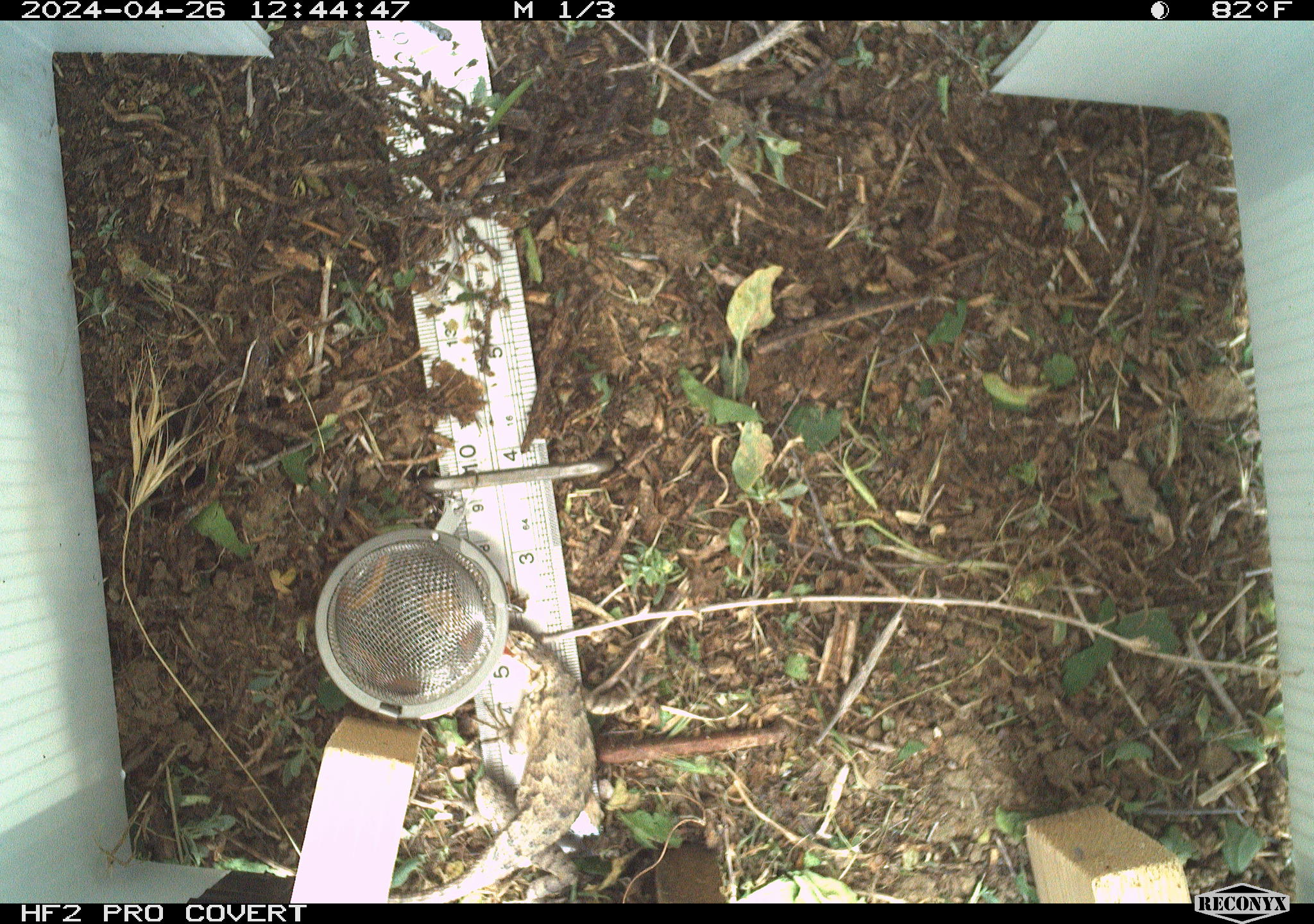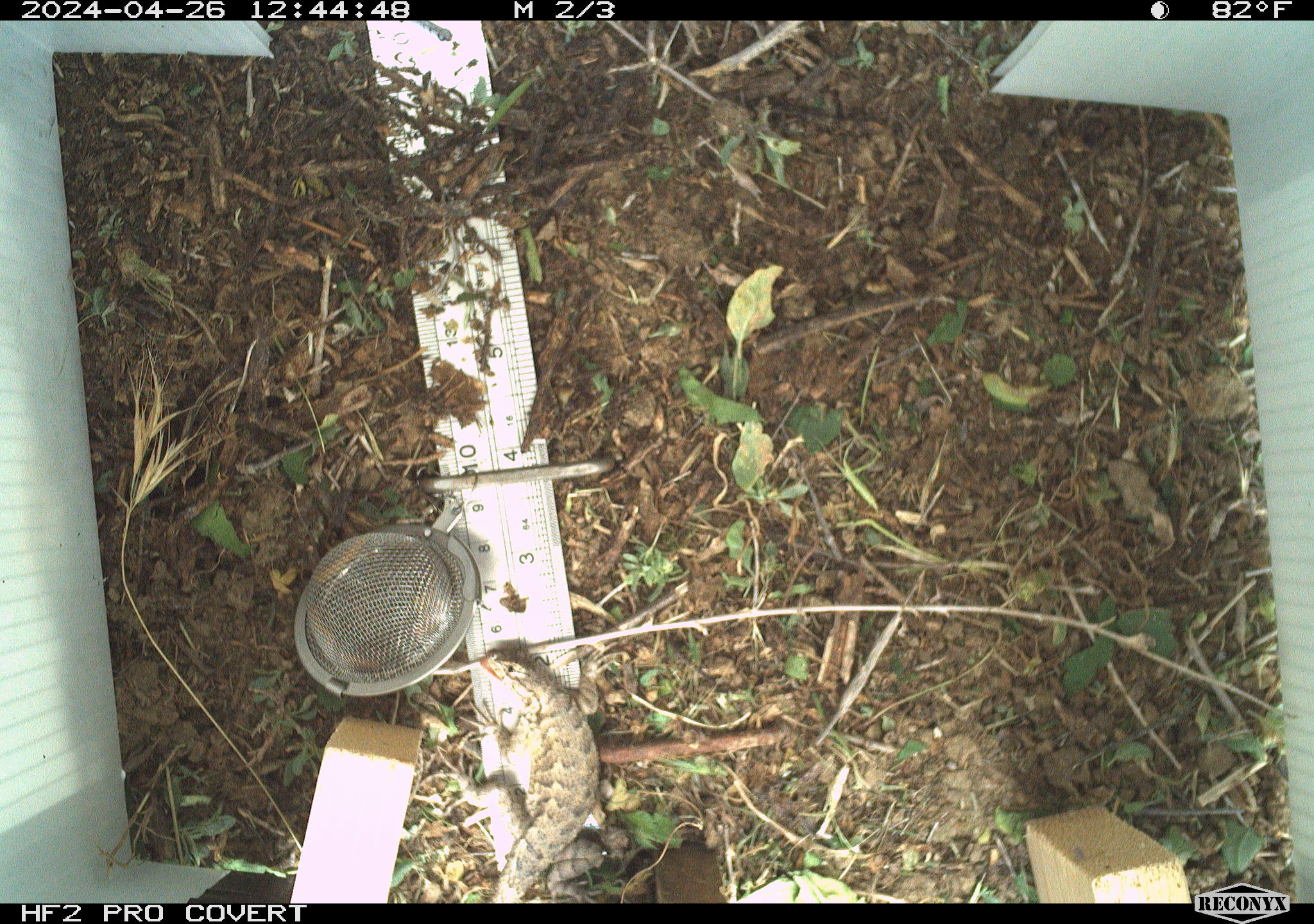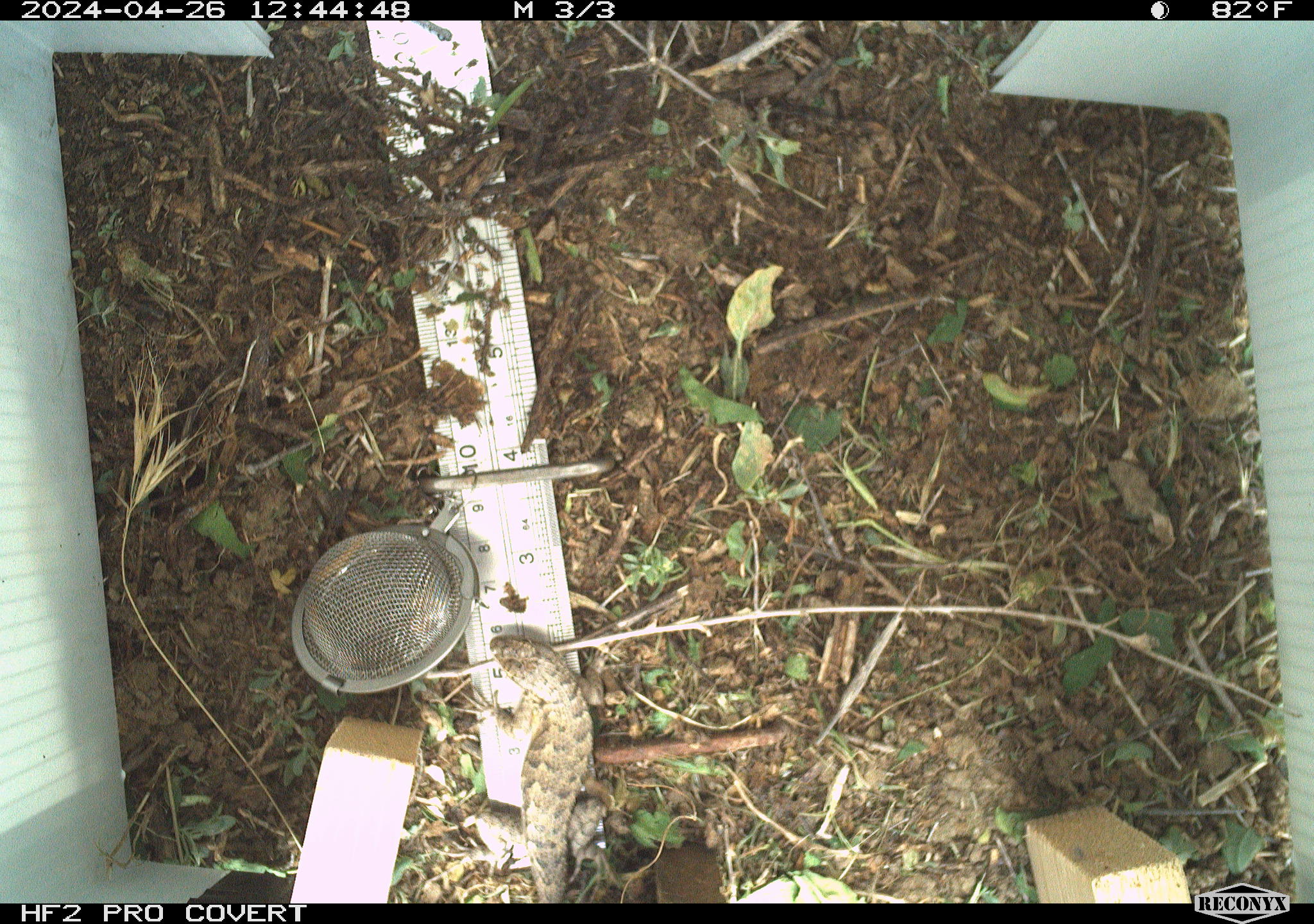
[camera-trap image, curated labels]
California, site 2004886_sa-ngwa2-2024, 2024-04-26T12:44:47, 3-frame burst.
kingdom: Animalia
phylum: Chordata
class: Reptilia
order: Squamata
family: Phrynosomatidae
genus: Sceloporus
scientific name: Sceloporus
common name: spiny lizards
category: sceloporus species